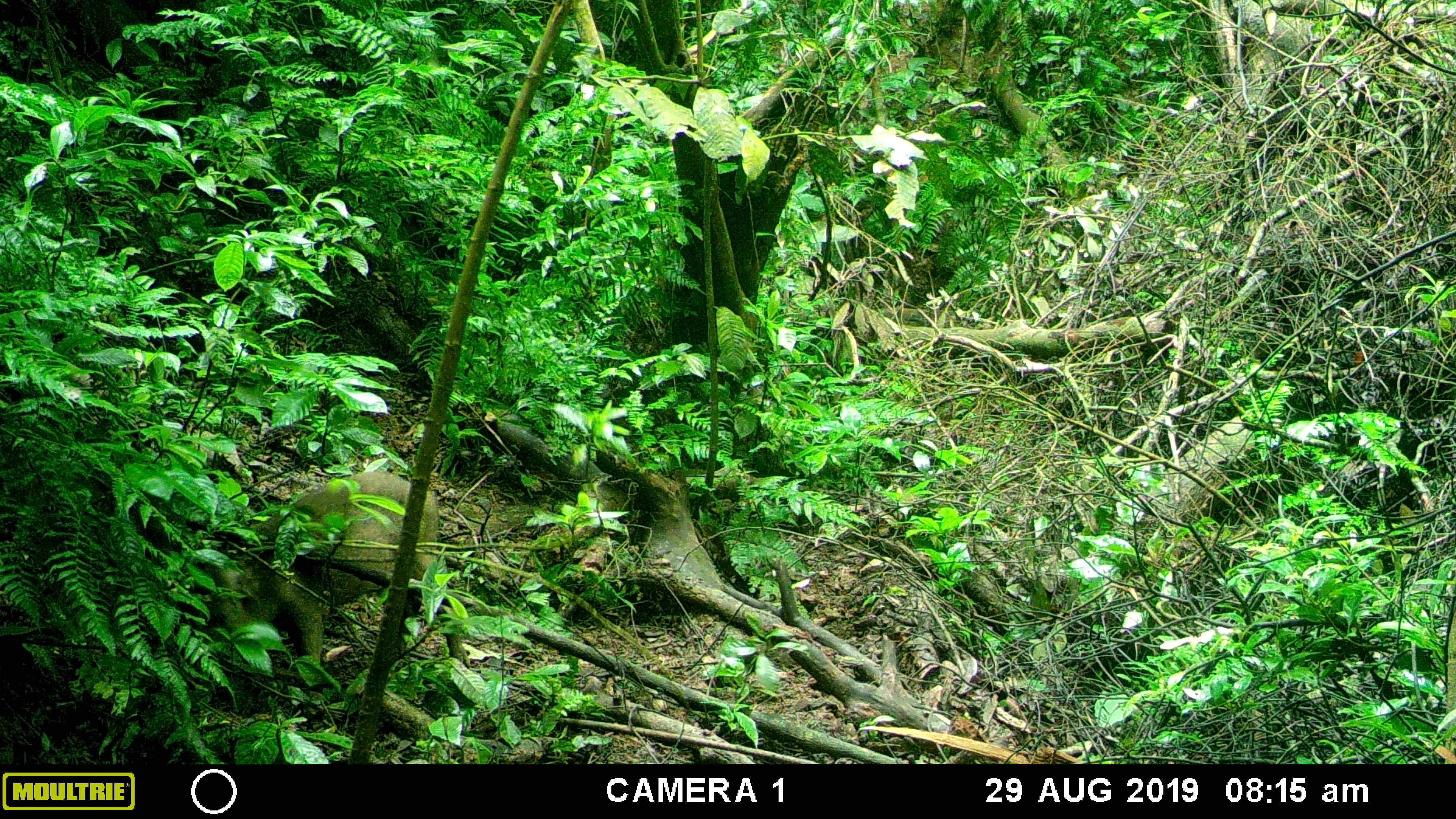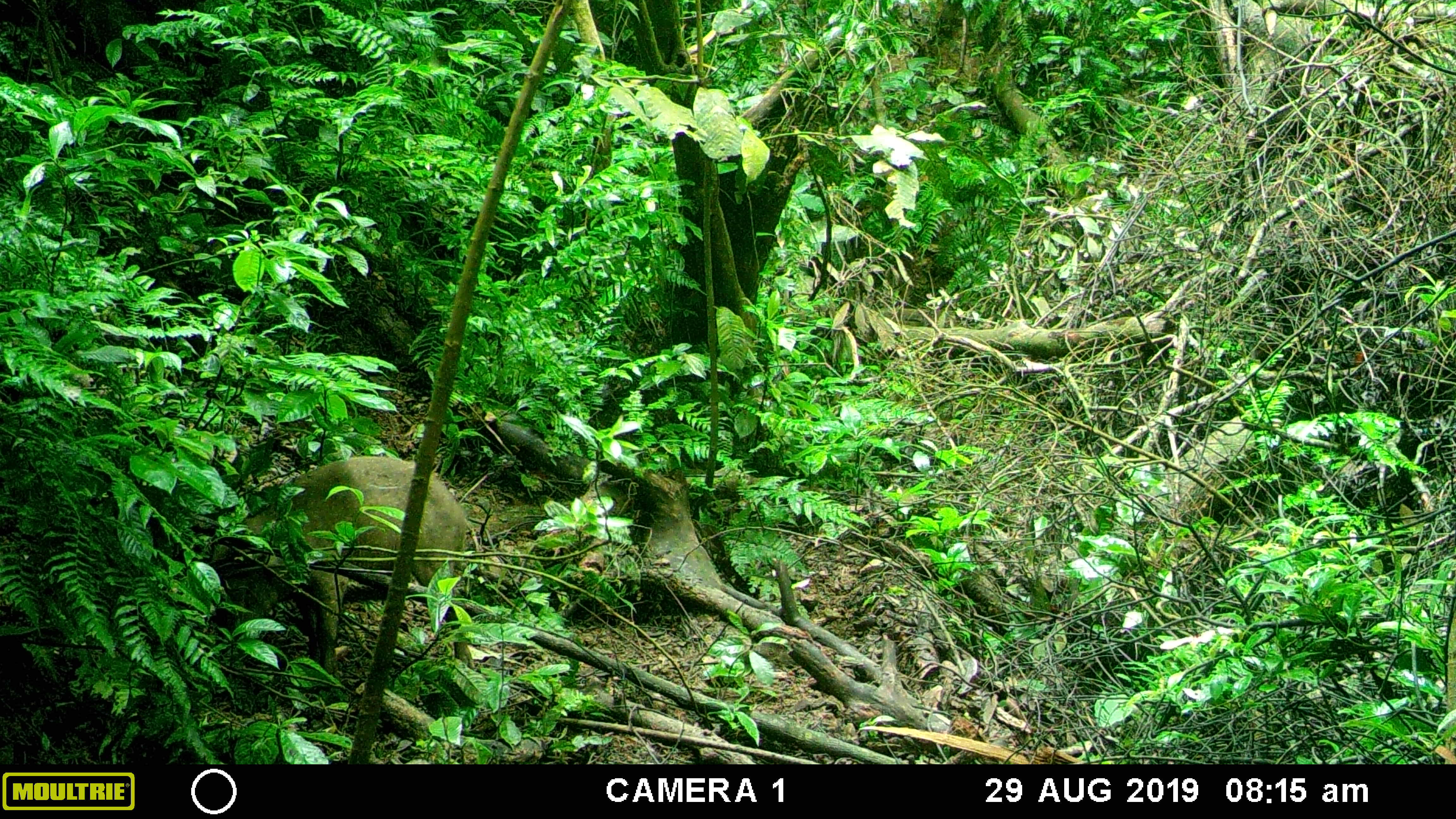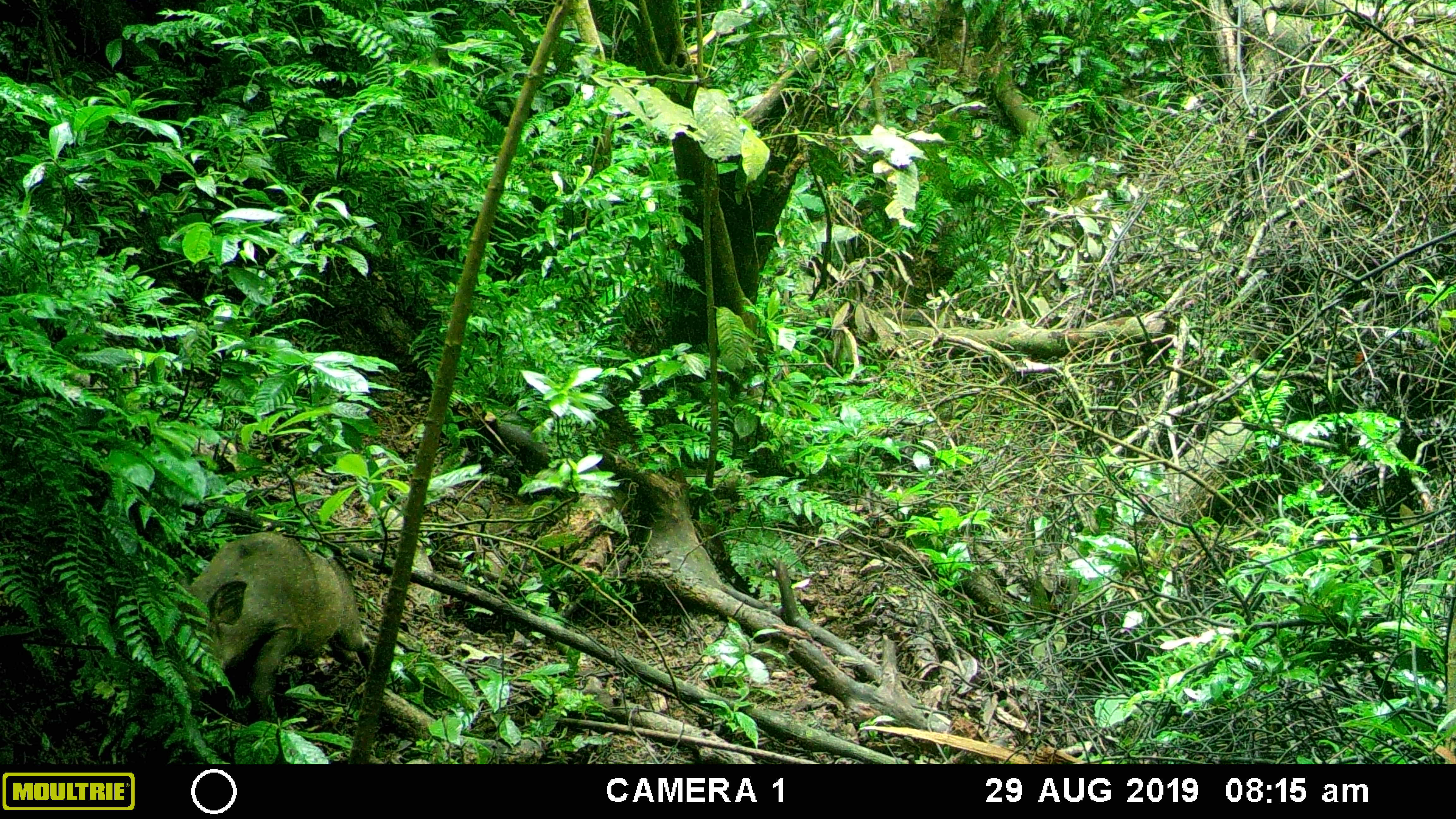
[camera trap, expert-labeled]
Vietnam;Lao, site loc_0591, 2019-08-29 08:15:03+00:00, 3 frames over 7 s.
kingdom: Animalia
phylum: Chordata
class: Mammalia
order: Artiodactyla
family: Suidae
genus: Sus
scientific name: Sus scrofa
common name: eurasian wild pig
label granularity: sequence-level